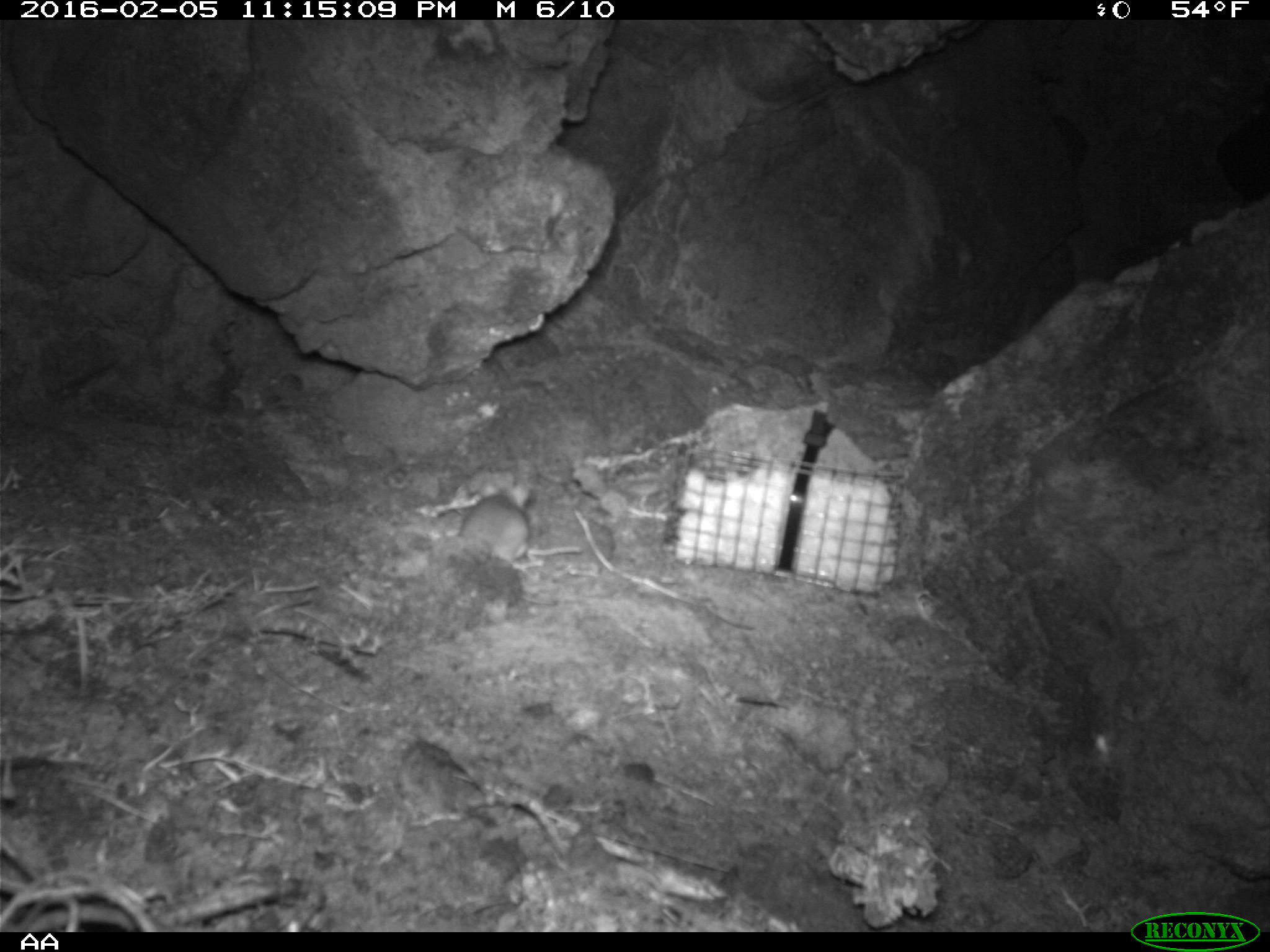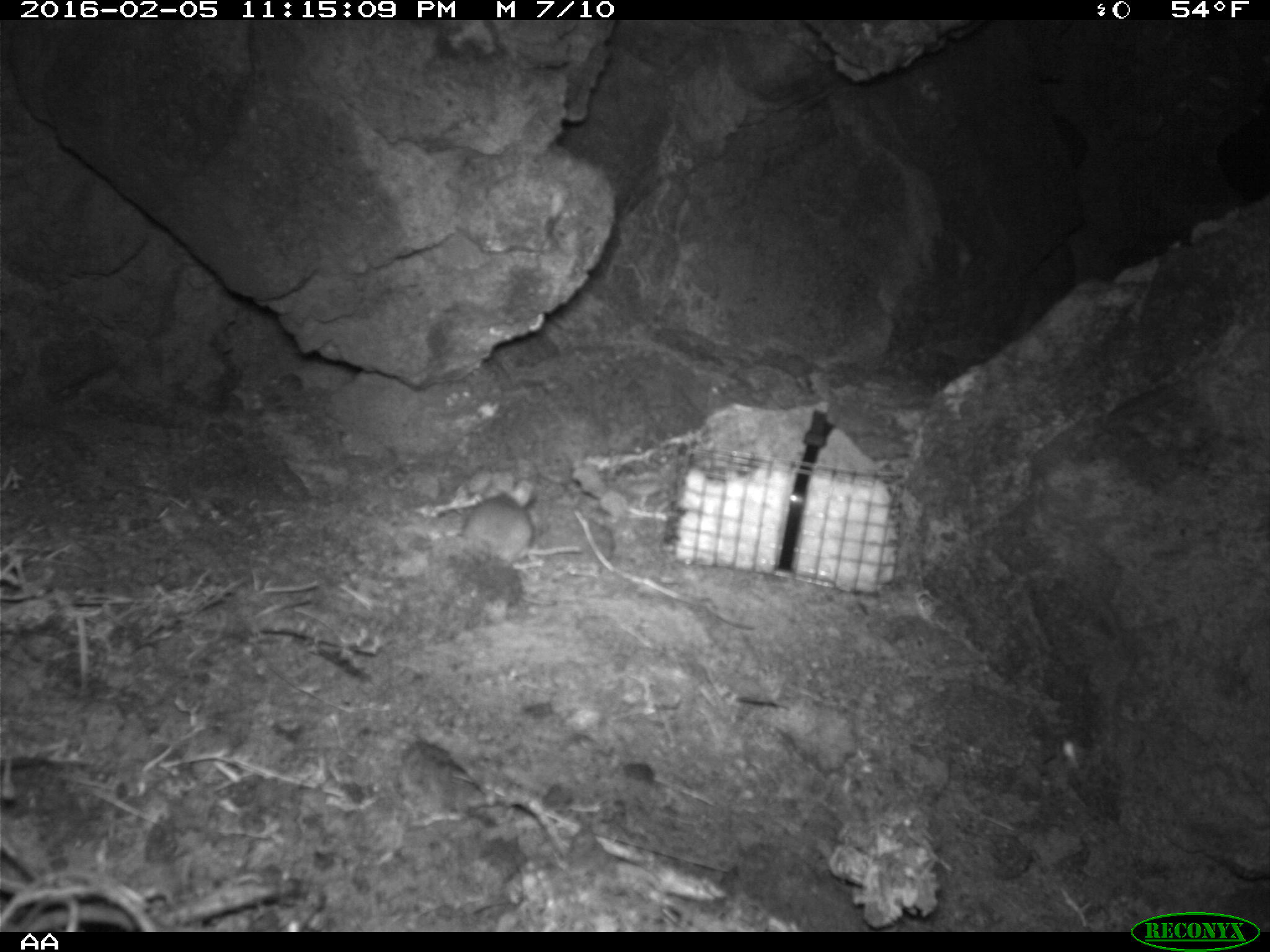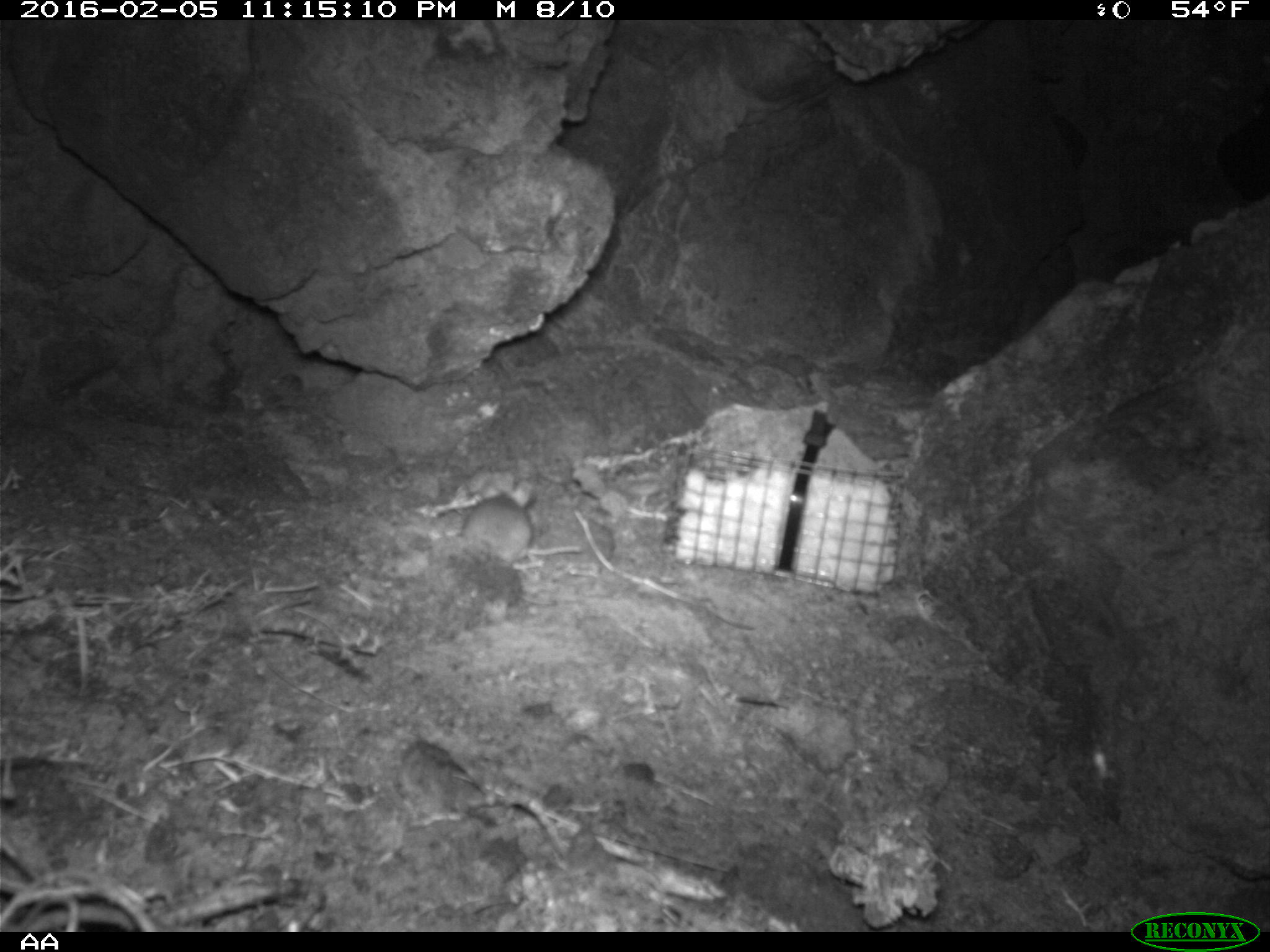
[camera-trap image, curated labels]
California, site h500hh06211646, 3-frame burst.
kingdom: Animalia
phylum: Chordata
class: Mammalia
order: Rodentia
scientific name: Rodentia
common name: rodent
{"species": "rodent (Rodentia)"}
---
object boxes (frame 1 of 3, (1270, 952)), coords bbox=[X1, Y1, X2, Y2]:
rodent: bbox=[455, 493, 580, 568]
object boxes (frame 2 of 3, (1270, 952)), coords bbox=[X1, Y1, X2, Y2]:
rodent: bbox=[460, 472, 583, 565]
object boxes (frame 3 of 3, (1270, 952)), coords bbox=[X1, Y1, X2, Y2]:
rodent: bbox=[461, 478, 543, 571]